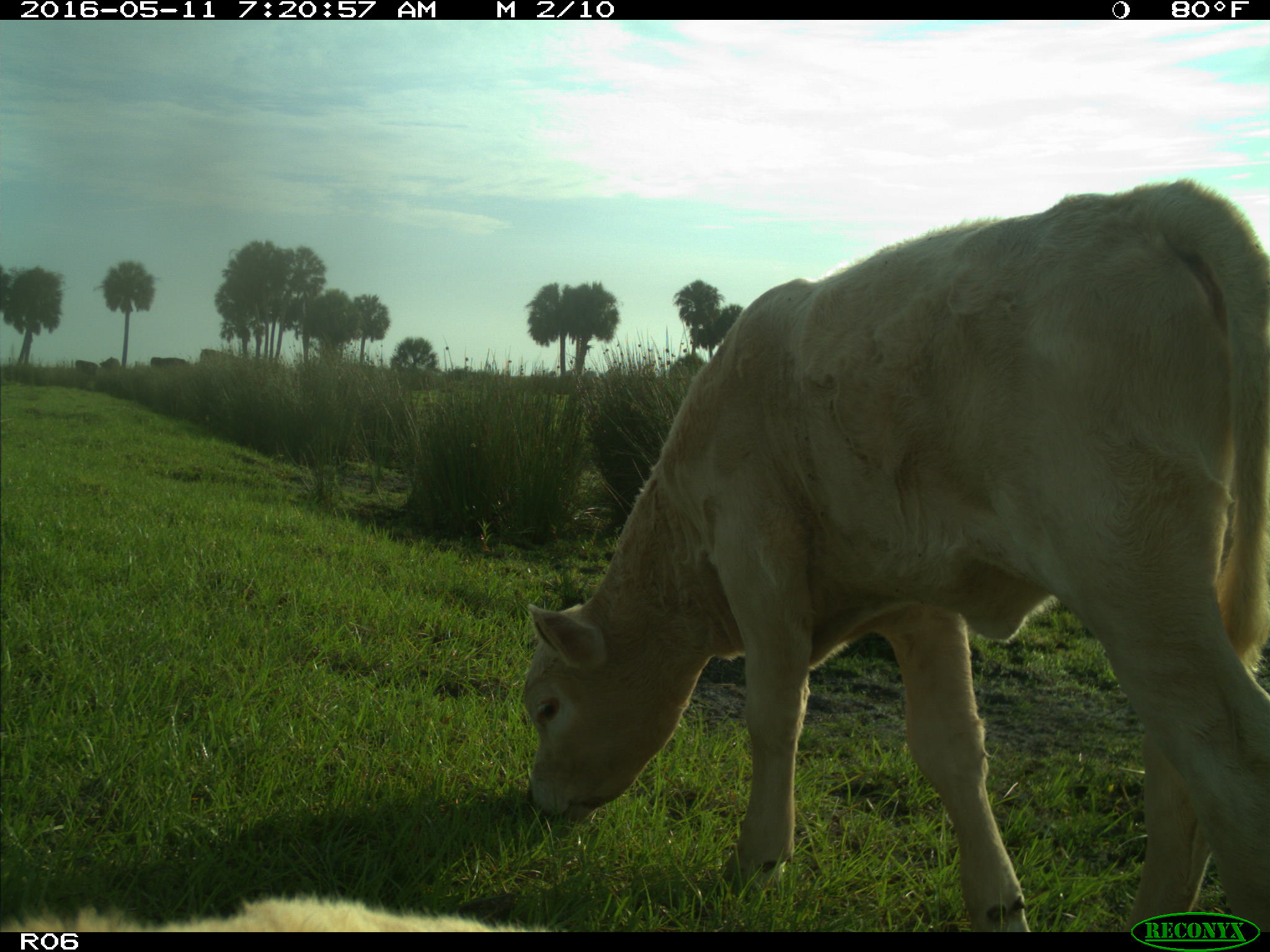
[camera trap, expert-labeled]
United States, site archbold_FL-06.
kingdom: Animalia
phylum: Chordata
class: Mammalia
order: Artiodactyla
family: Bovidae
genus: Bos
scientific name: Bos taurus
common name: domestic cow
Bos taurus (domestic cow).